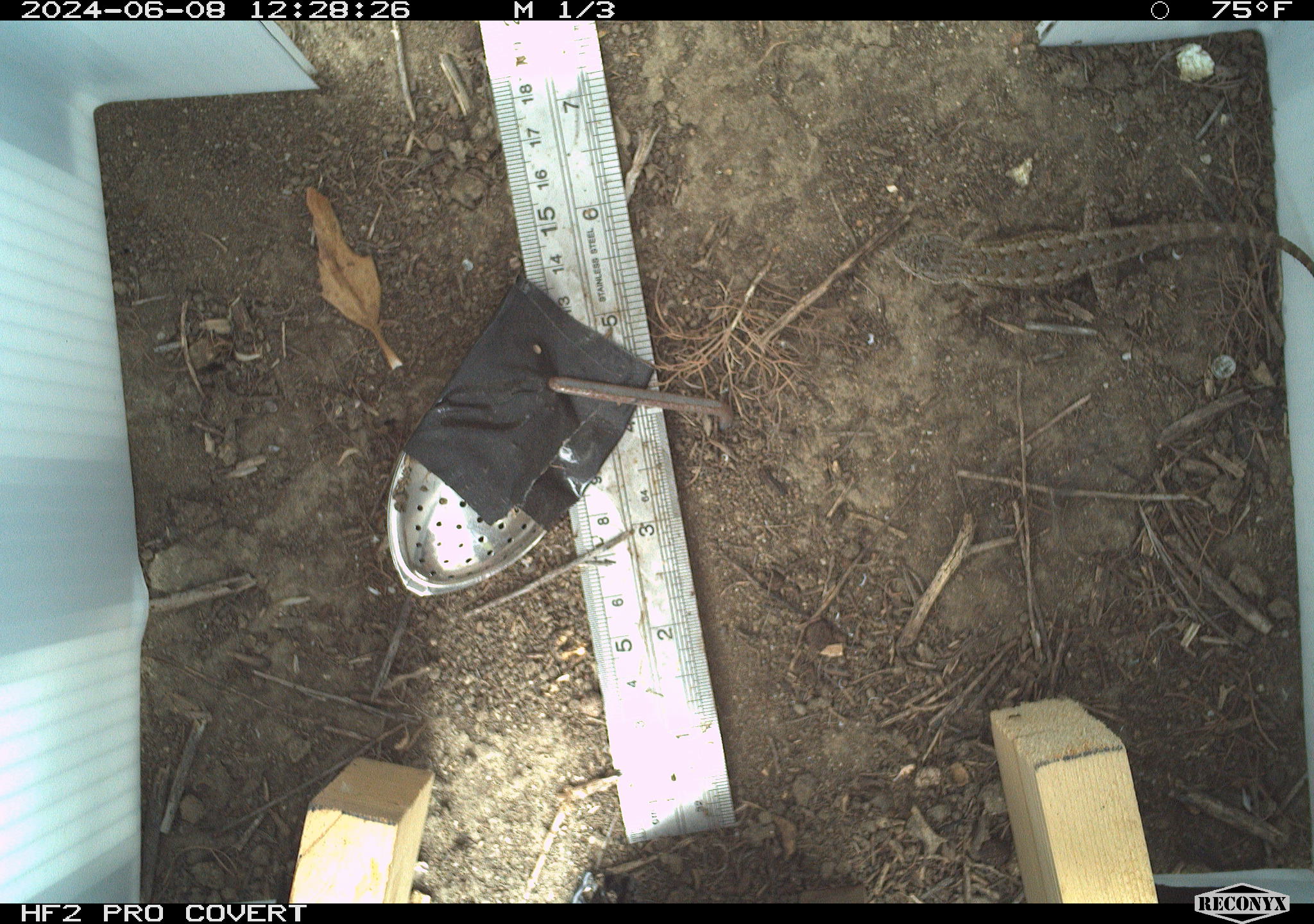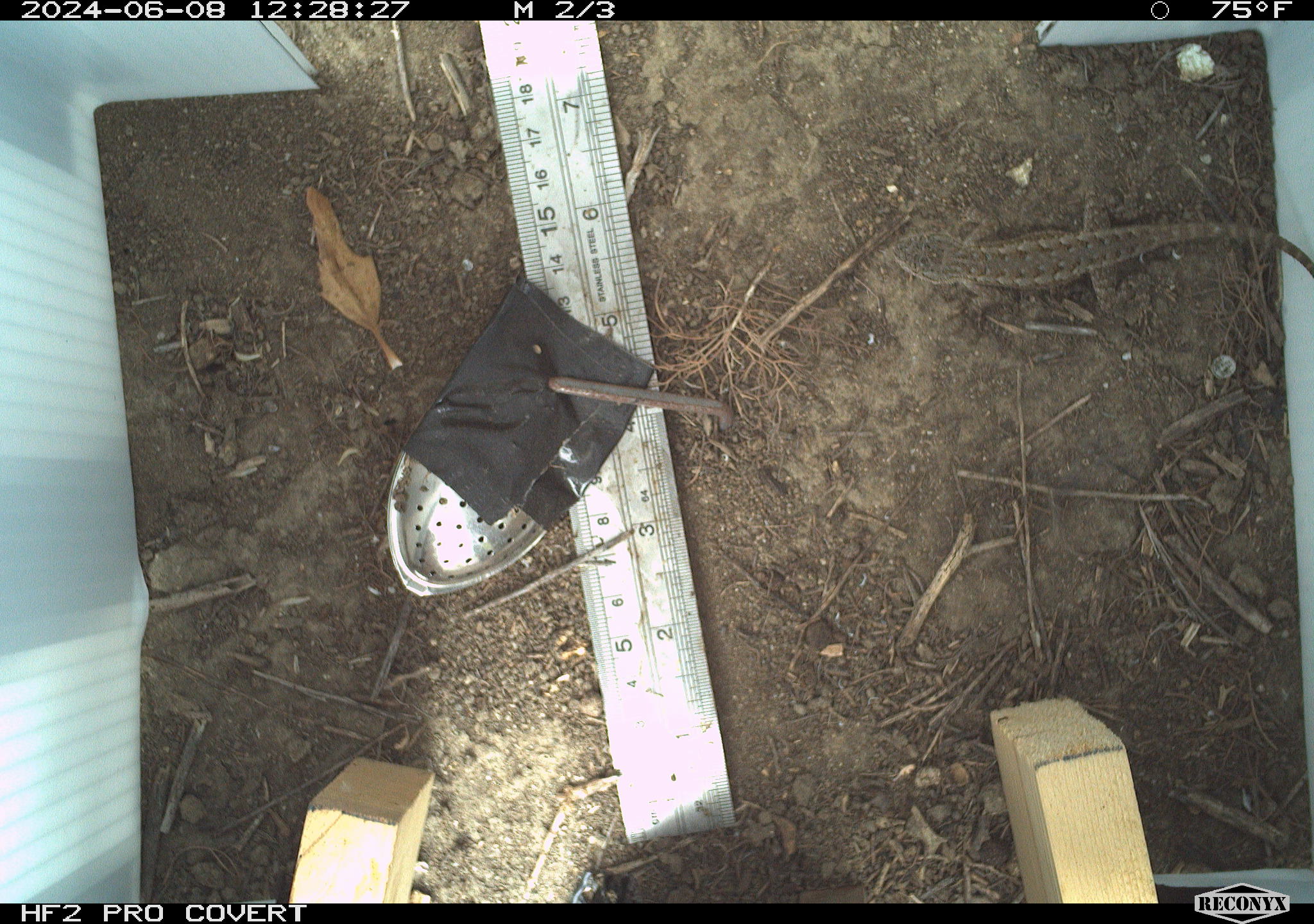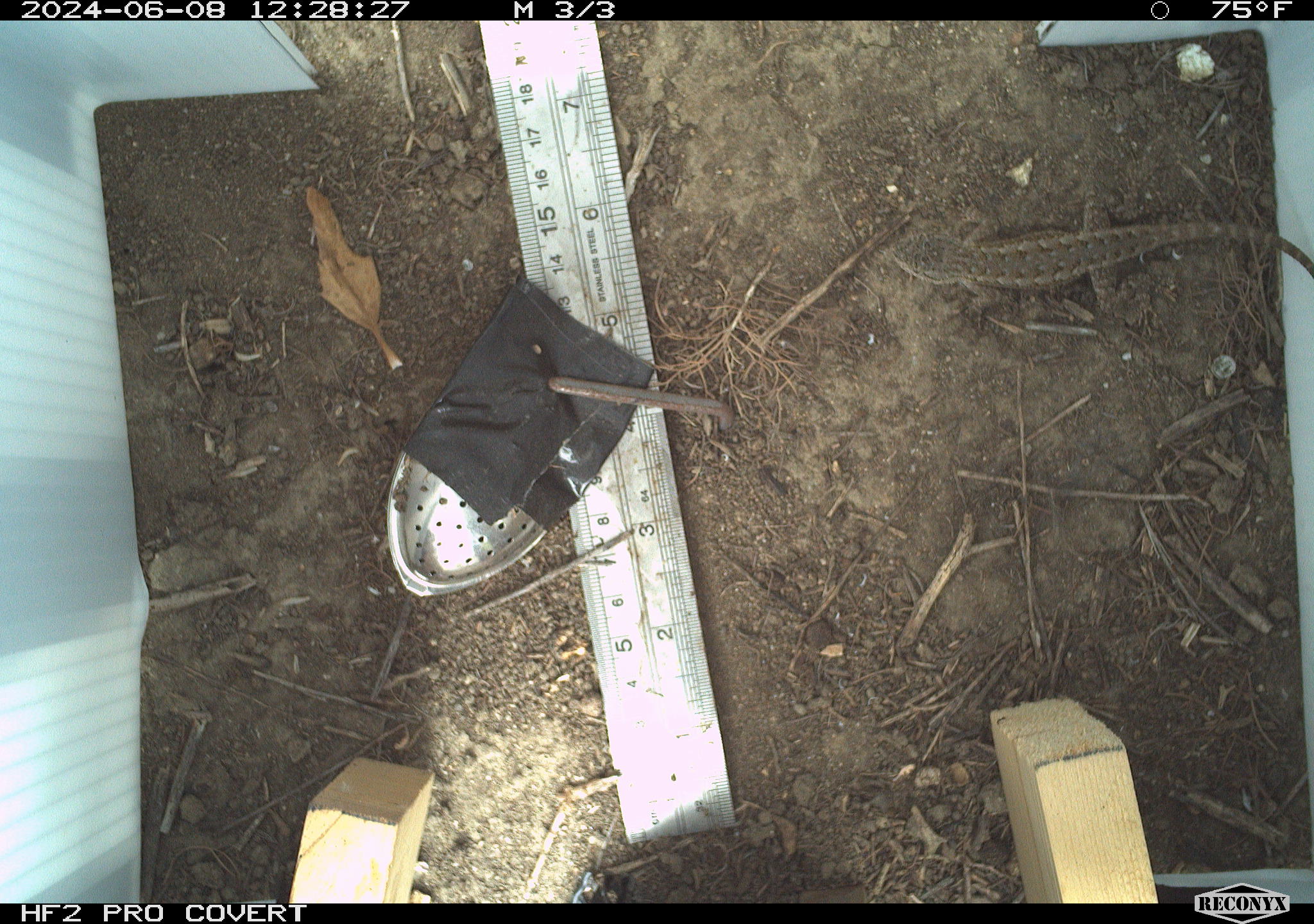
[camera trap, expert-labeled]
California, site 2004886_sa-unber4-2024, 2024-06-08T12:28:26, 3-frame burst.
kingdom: Animalia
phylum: Chordata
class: Reptilia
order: Squamata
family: Phrynosomatidae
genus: Sceloporus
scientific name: Sceloporus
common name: spiny lizards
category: sceloporus species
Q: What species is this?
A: Sceloporus species (spiny lizards) (Sceloporus).